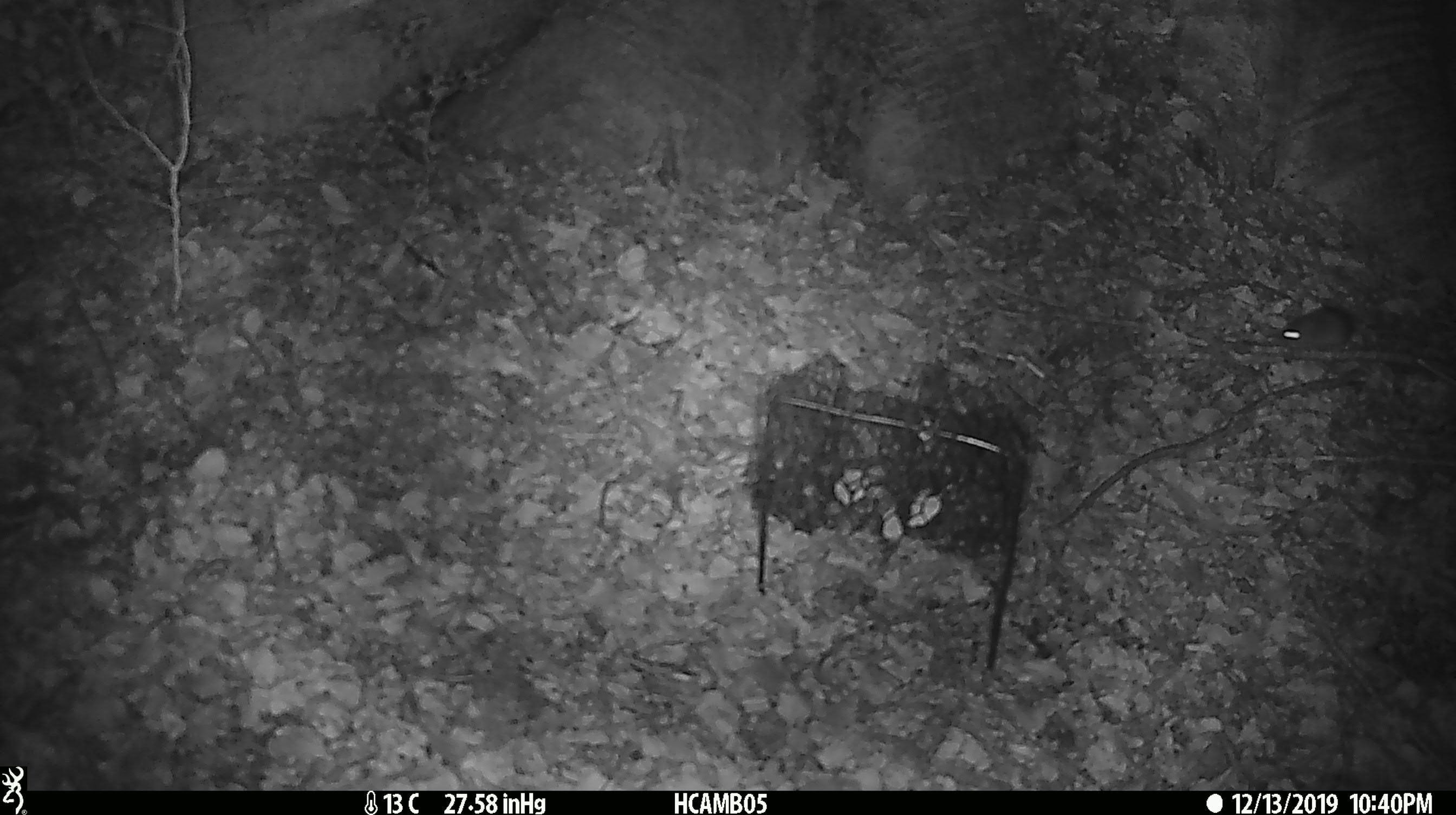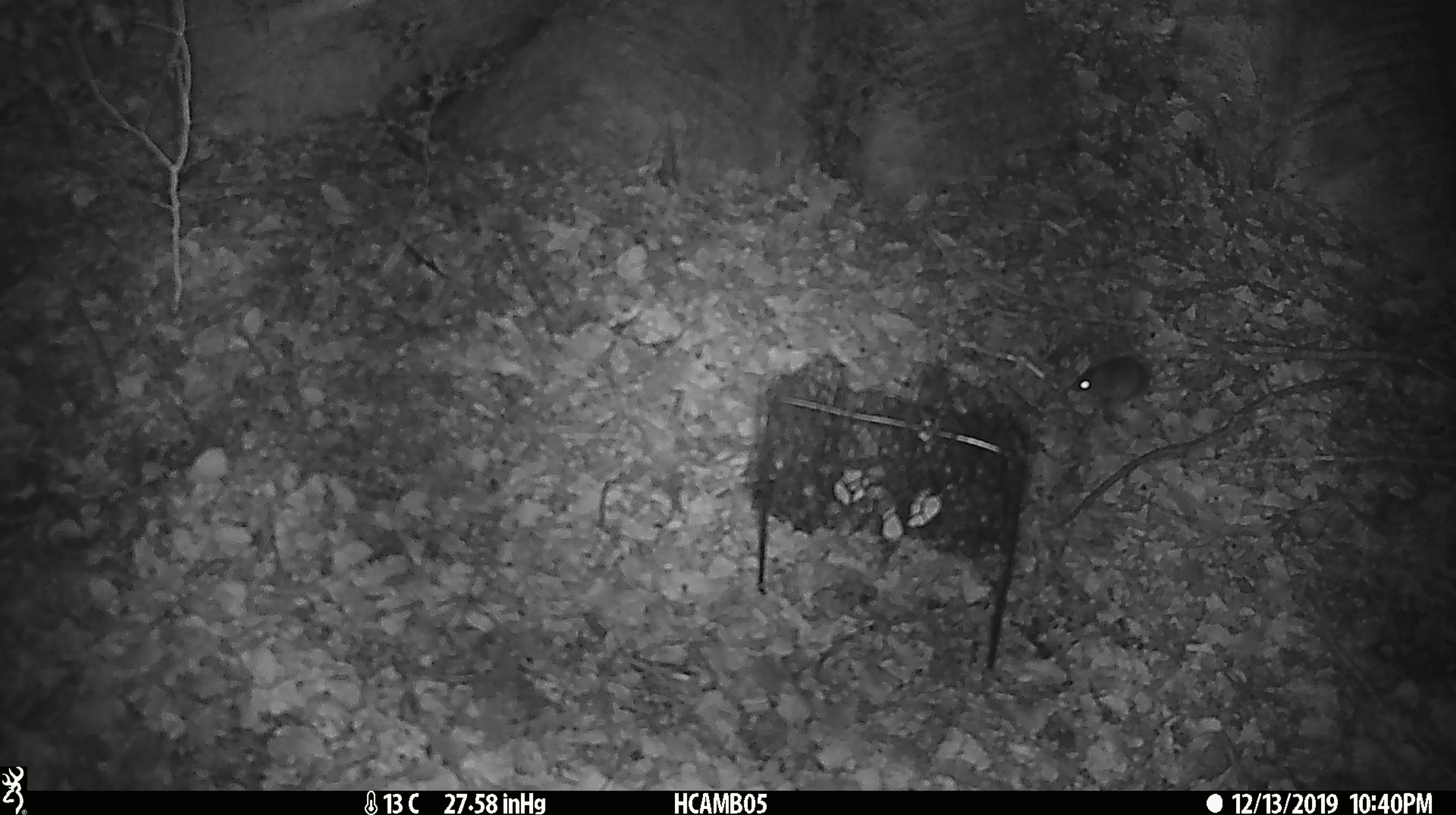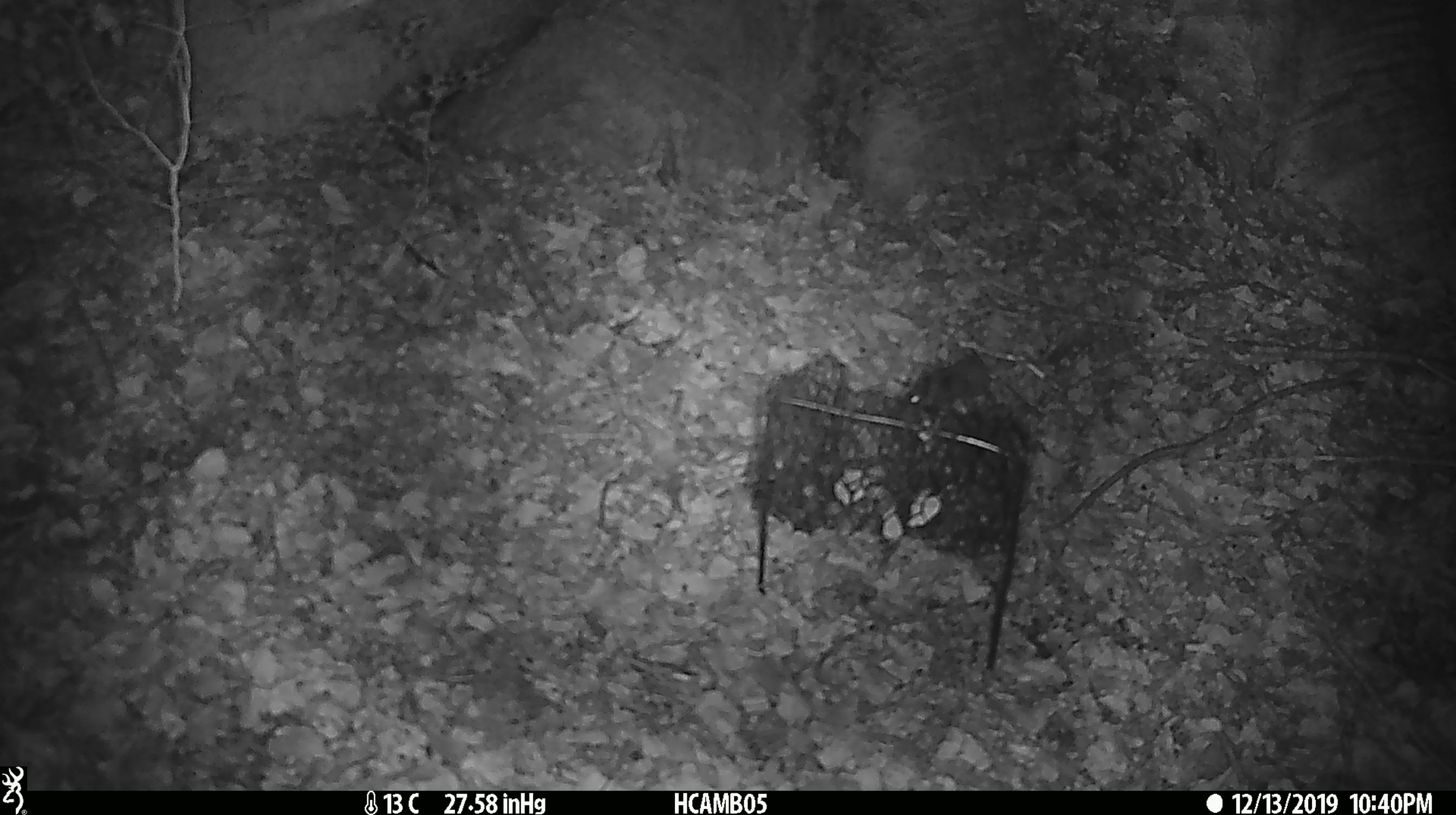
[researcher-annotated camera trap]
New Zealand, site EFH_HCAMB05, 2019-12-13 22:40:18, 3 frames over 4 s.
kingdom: Animalia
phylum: Chordata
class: Mammalia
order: Rodentia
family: Muridae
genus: Mus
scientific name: Mus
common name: mouse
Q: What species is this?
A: Mouse (Mus).